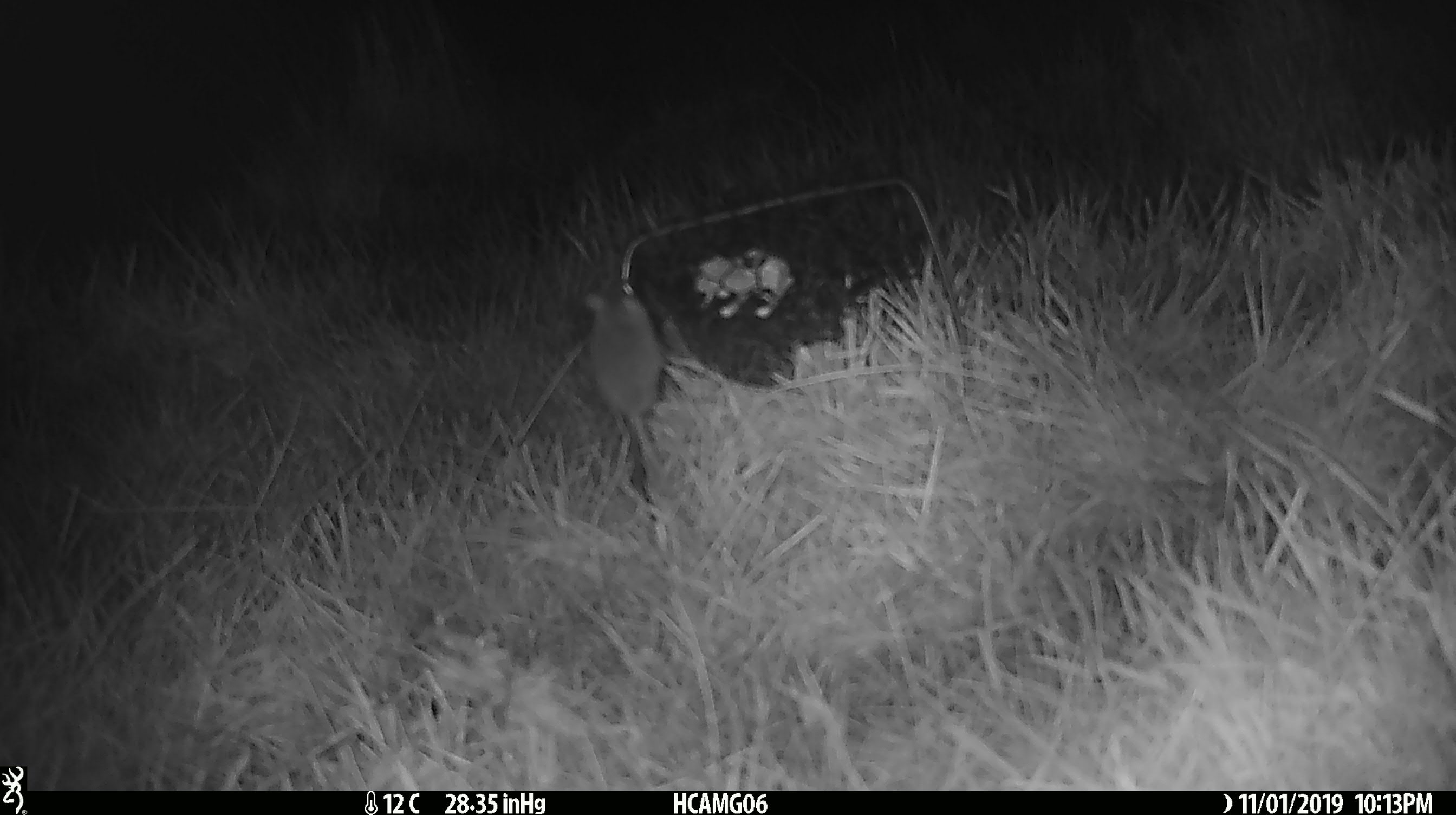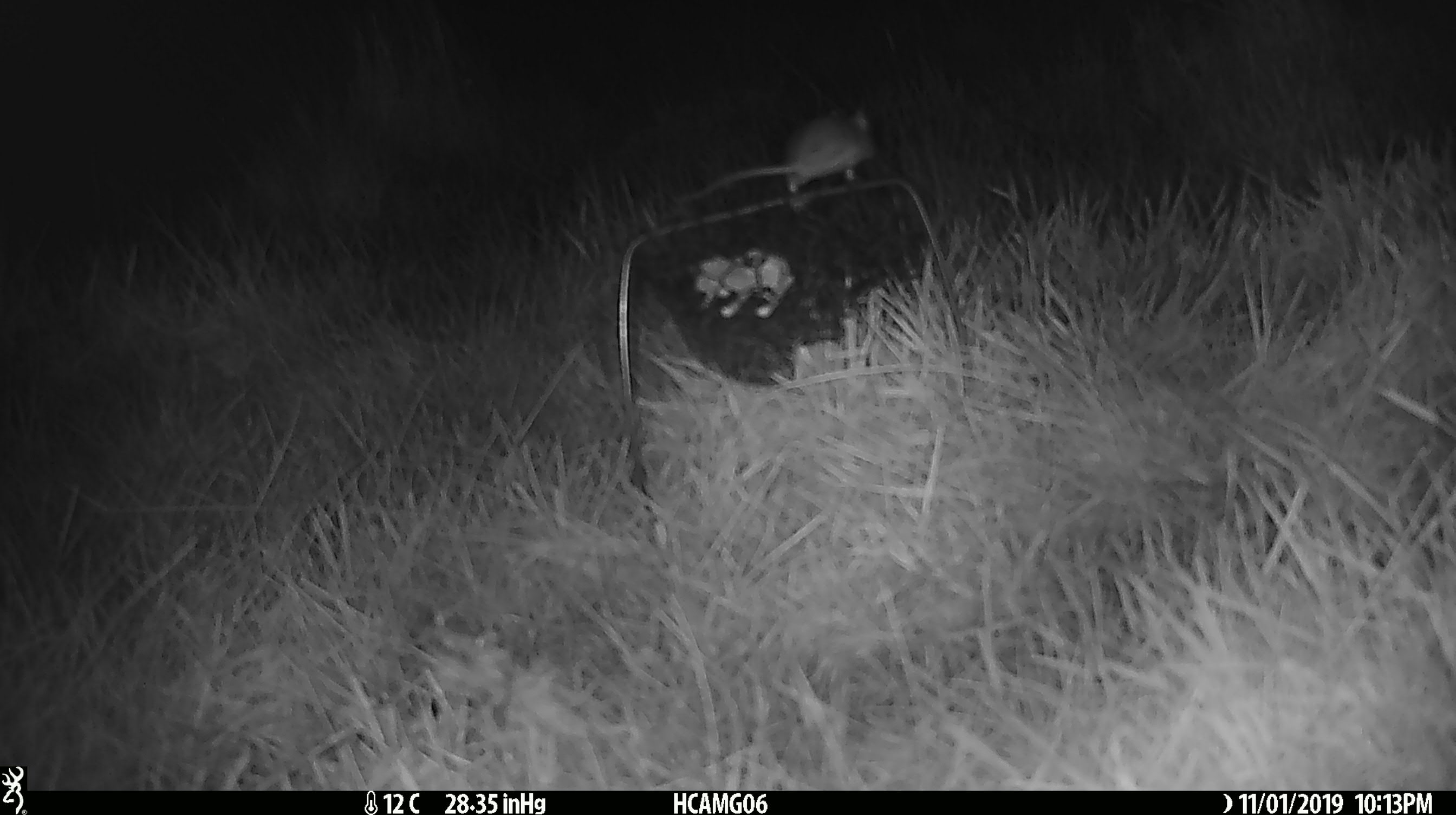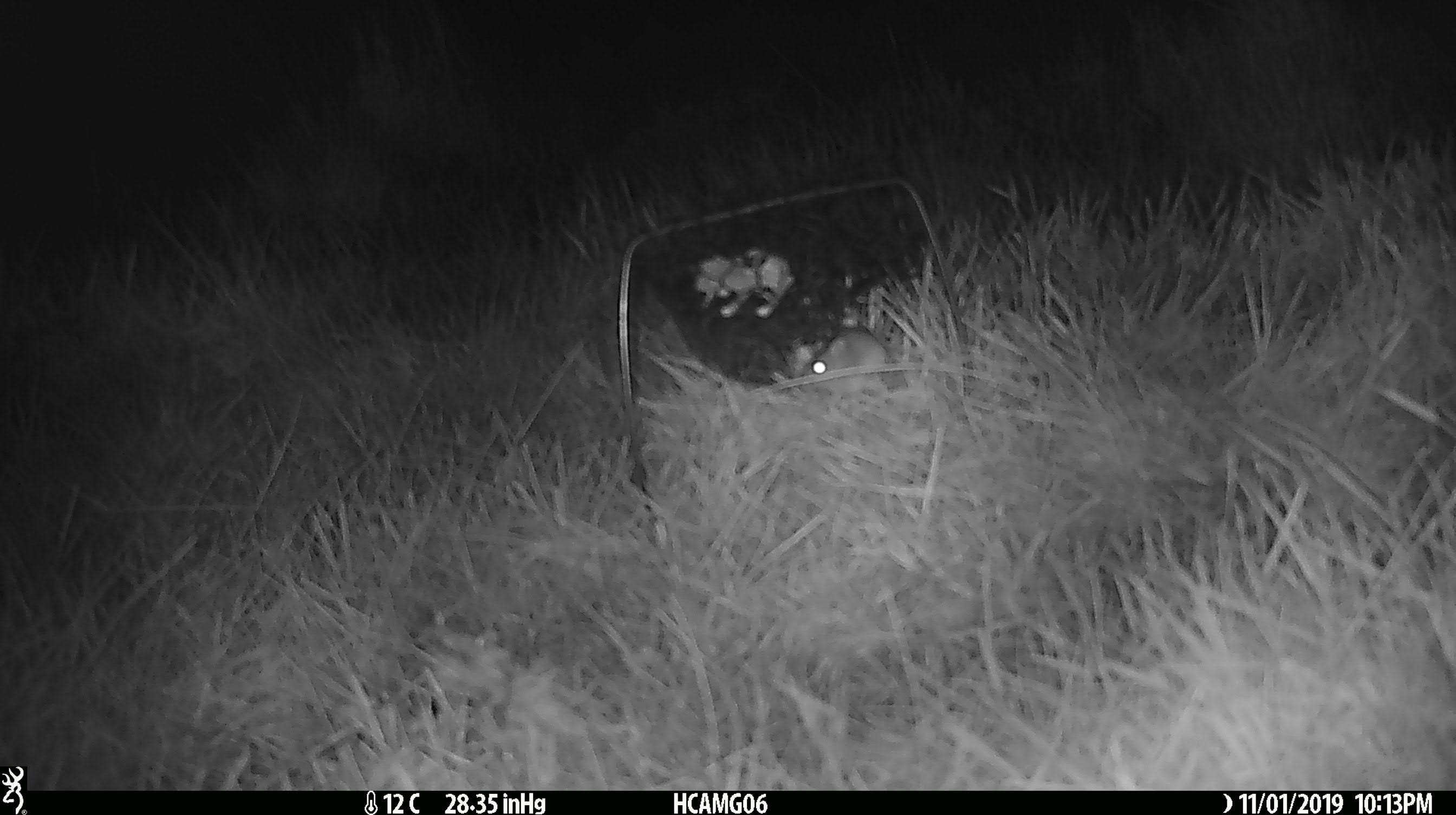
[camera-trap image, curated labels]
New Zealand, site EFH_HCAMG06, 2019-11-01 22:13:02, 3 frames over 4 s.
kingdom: Animalia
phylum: Chordata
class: Mammalia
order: Rodentia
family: Muridae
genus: Mus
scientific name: Mus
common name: mouse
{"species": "mouse (Mus)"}